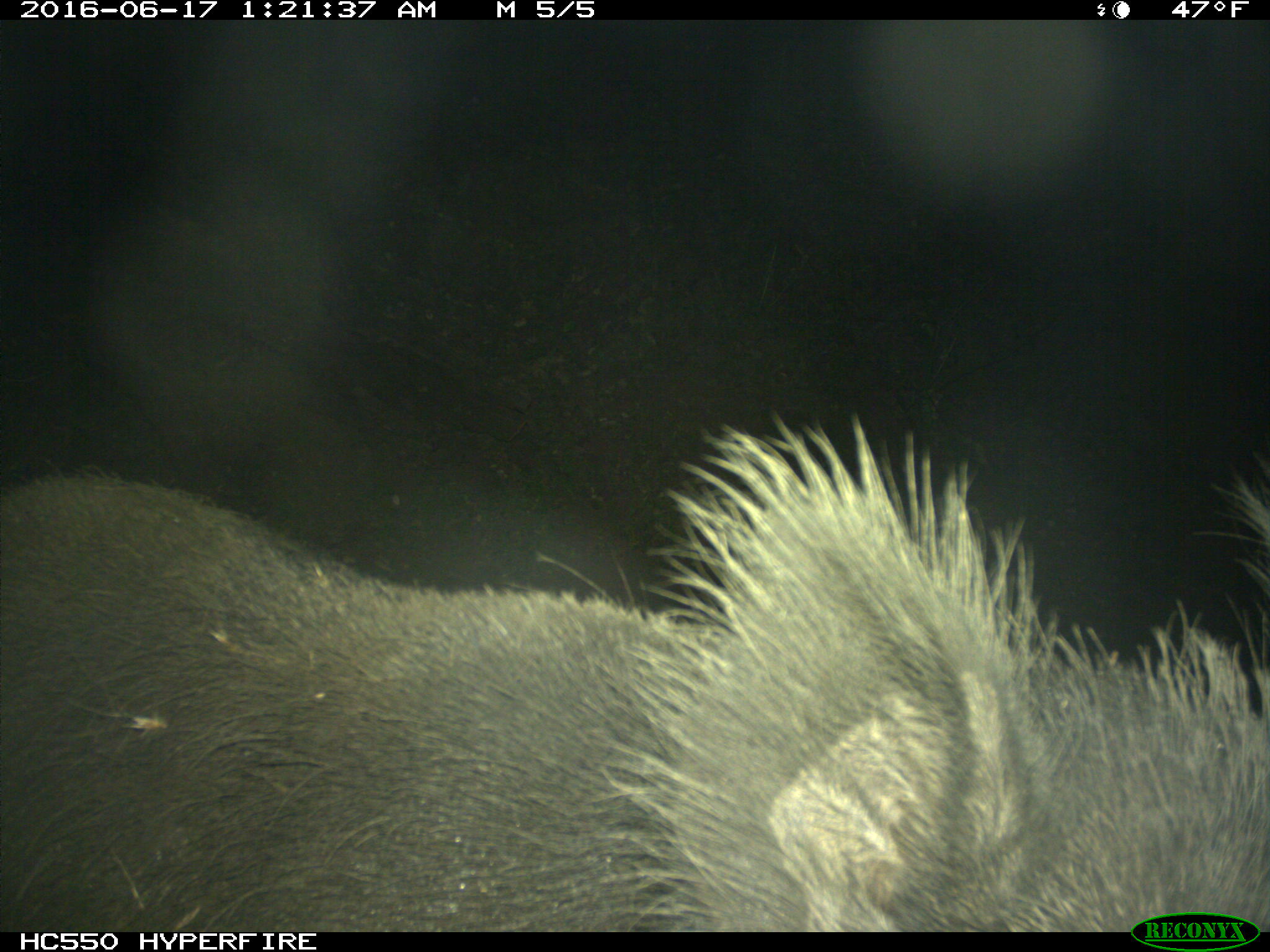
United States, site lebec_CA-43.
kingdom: Animalia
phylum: Chordata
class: Mammalia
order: Artiodactyla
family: Suidae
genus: Sus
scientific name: Sus scrofa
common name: wild boar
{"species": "Sus scrofa (wild boar)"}